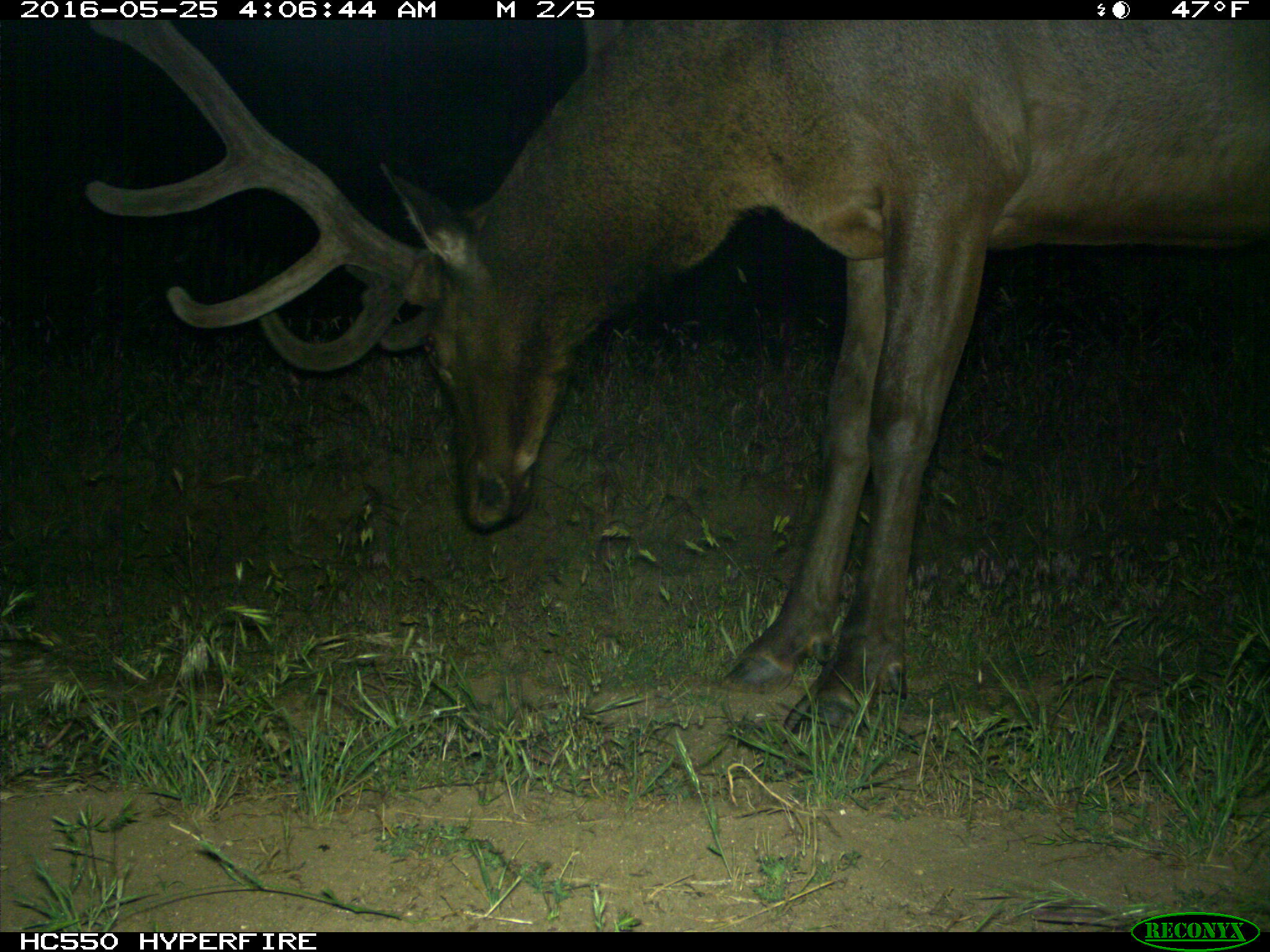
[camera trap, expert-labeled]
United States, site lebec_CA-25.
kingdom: Animalia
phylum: Chordata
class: Mammalia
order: Artiodactyla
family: Cervidae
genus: Cervus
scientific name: Cervus canadensis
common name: elk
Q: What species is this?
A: Cervus canadensis (elk).